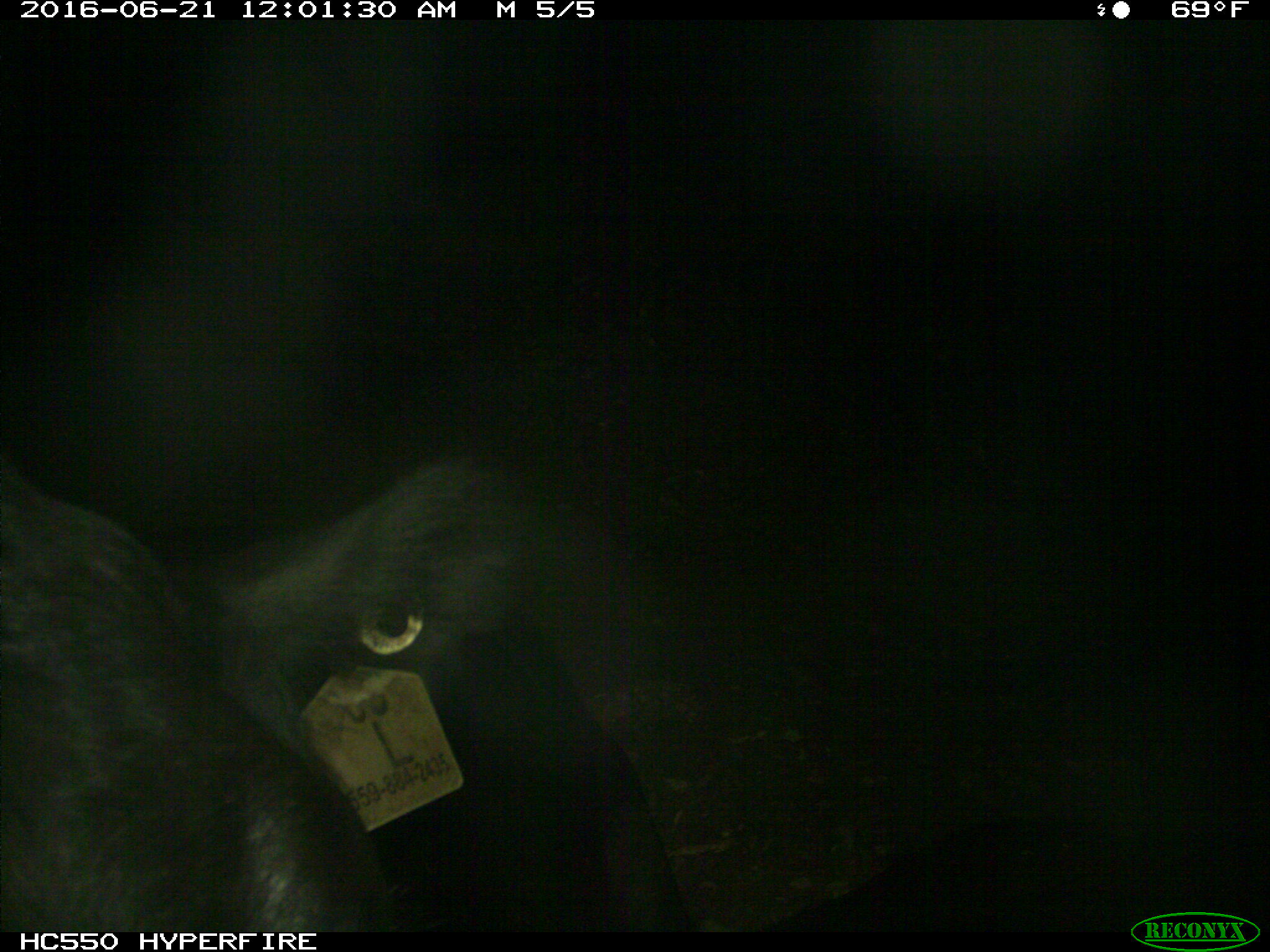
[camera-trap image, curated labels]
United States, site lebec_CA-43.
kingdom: Animalia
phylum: Chordata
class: Mammalia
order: Artiodactyla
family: Bovidae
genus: Bos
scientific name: Bos taurus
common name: domestic cow